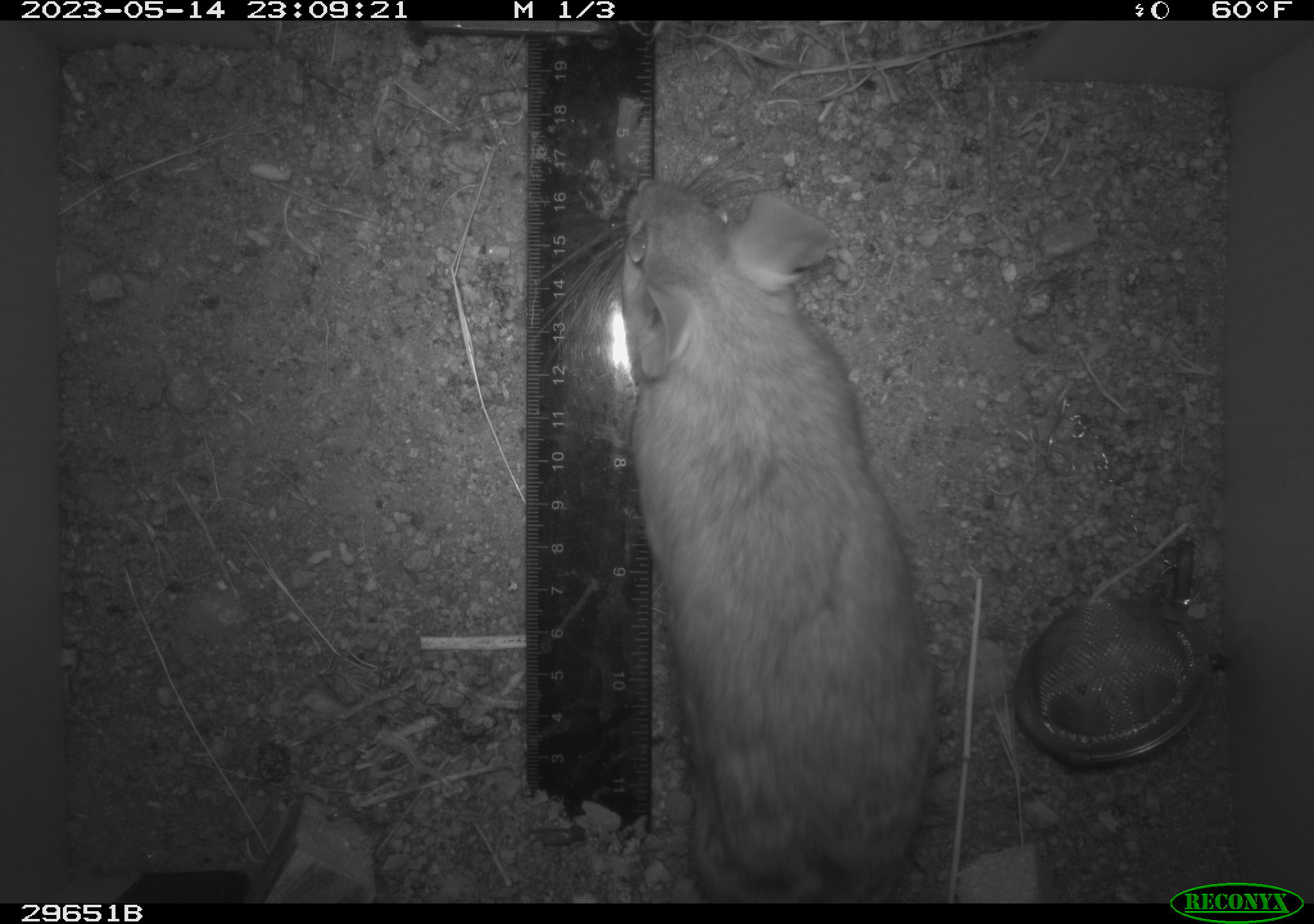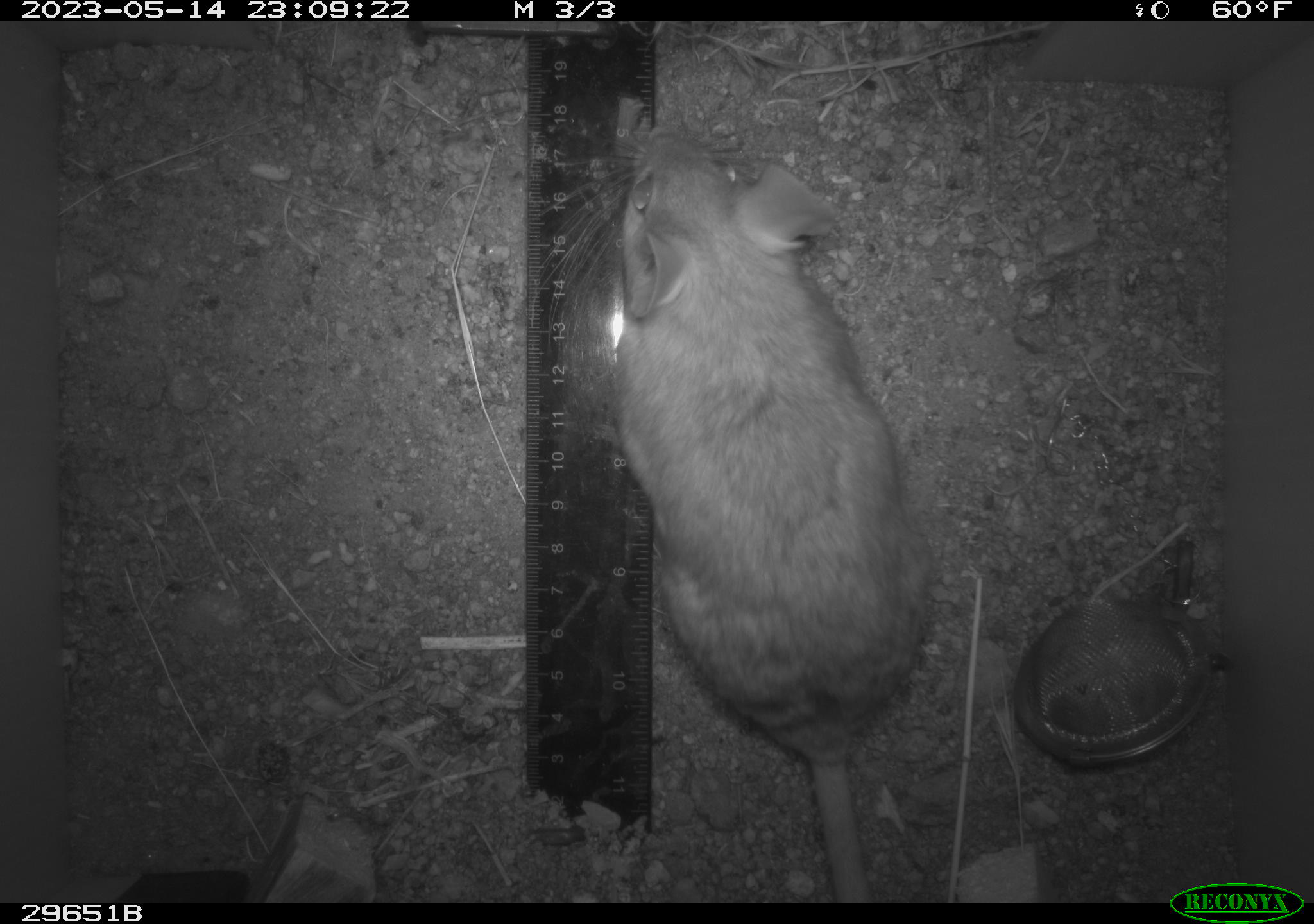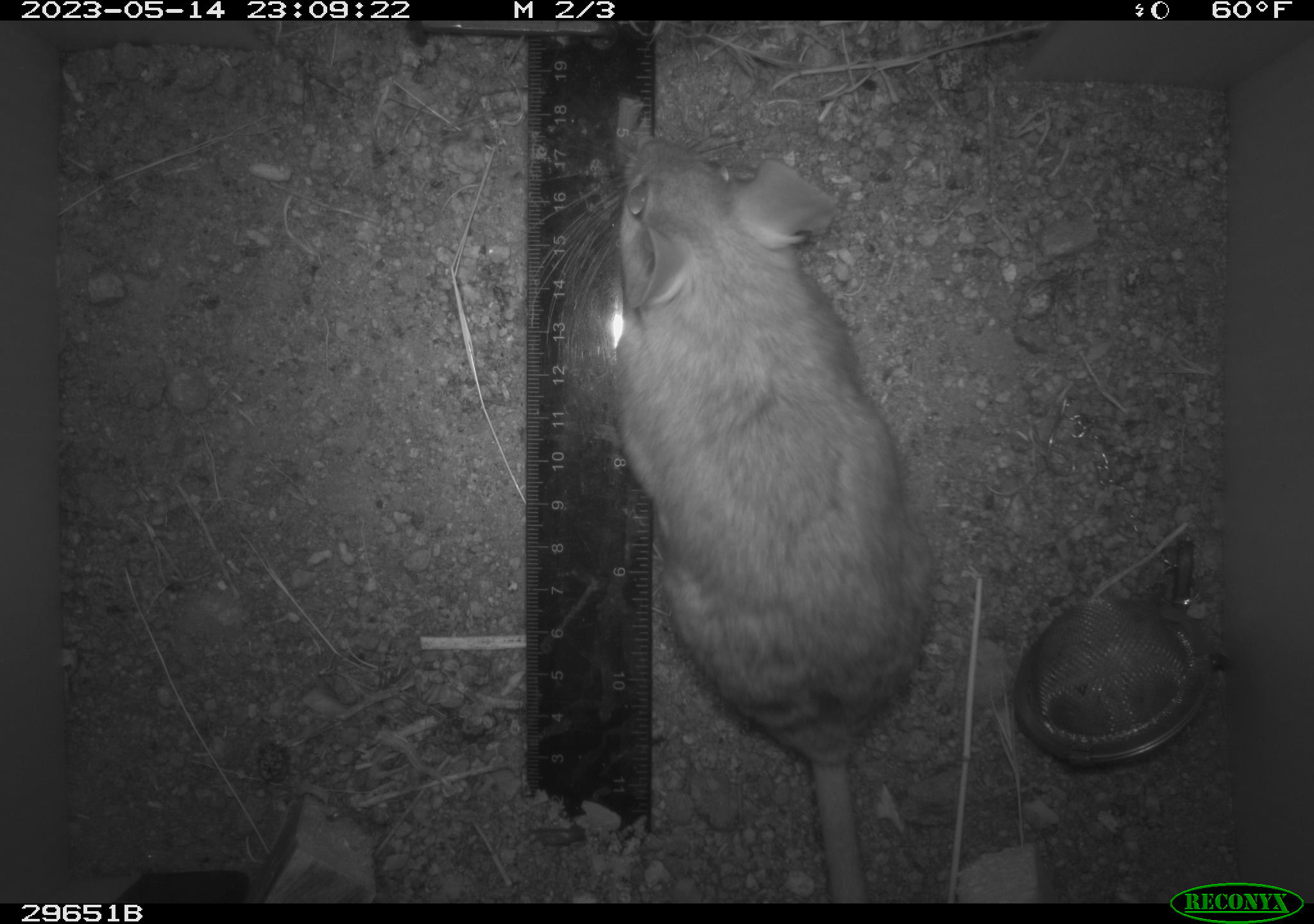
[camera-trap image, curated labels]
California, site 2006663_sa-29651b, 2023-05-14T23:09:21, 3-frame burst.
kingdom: Animalia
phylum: Chordata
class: Mammalia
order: Rodentia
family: Cricetidae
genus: Neotoma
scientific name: Neotoma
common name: pack rat or woodrat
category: neotoma species